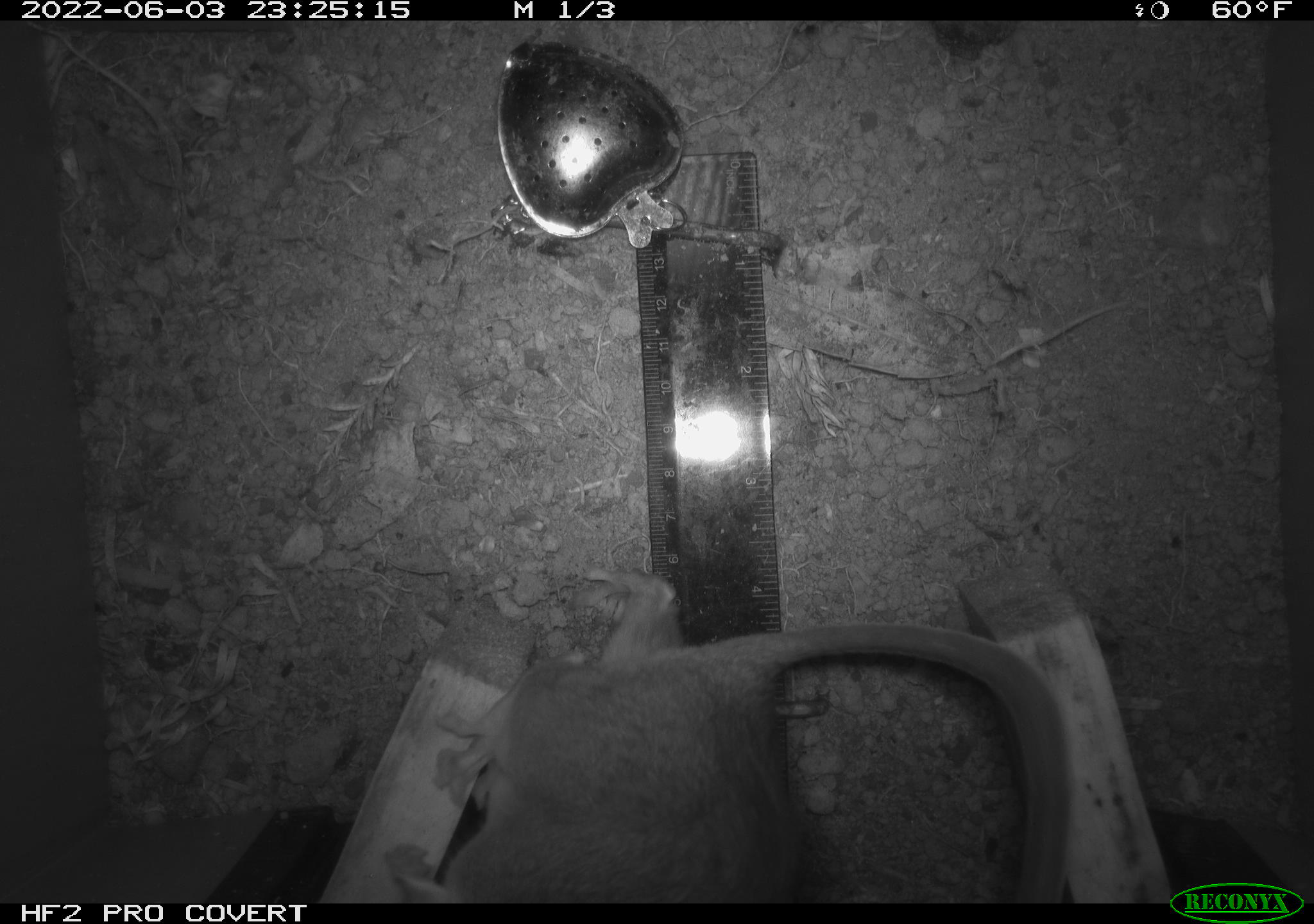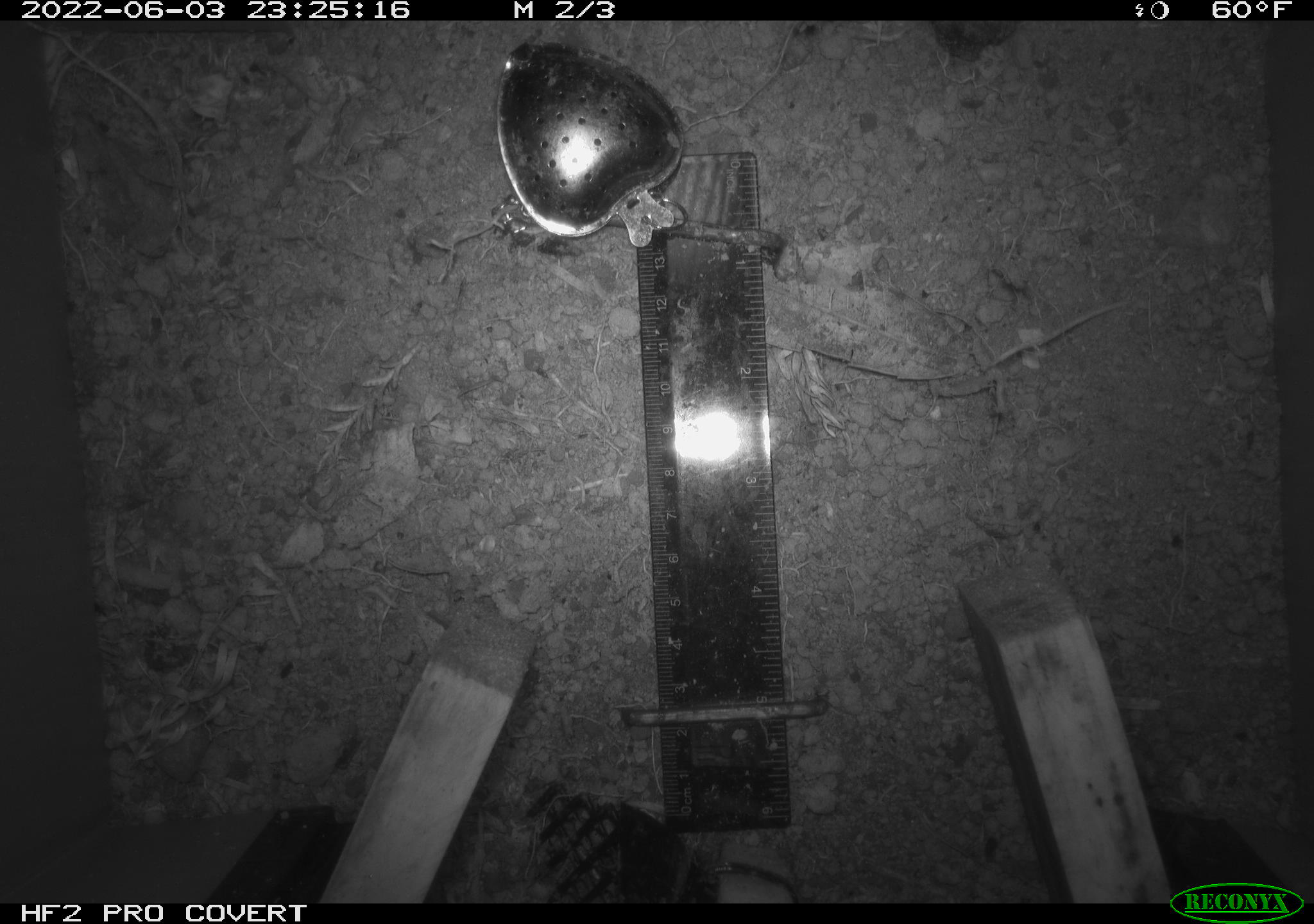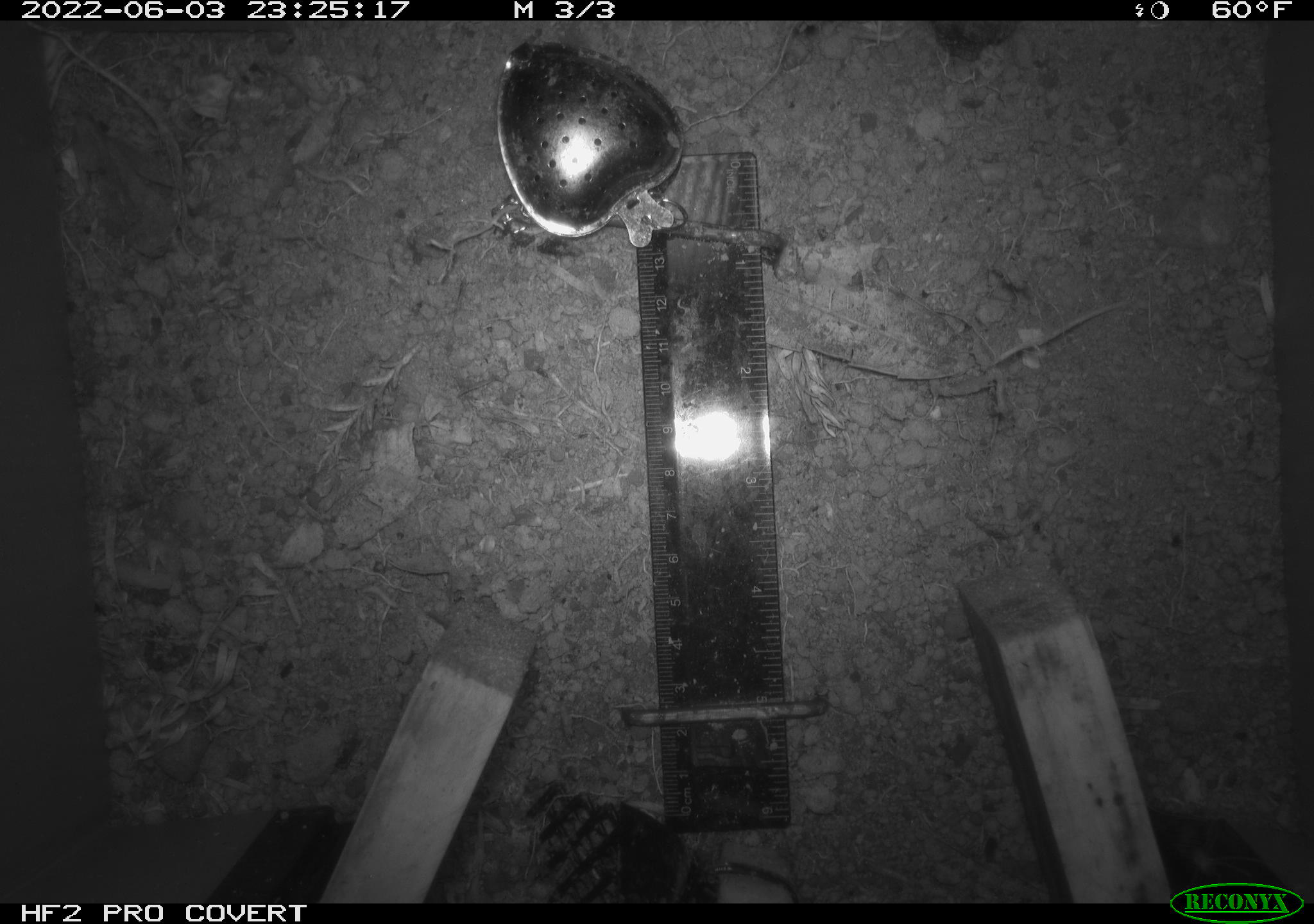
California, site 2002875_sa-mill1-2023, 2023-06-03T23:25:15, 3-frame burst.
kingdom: Animalia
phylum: Chordata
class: Mammalia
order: Rodentia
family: Cricetidae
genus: Neotoma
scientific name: Neotoma fuscipes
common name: dusky-footed woodrat